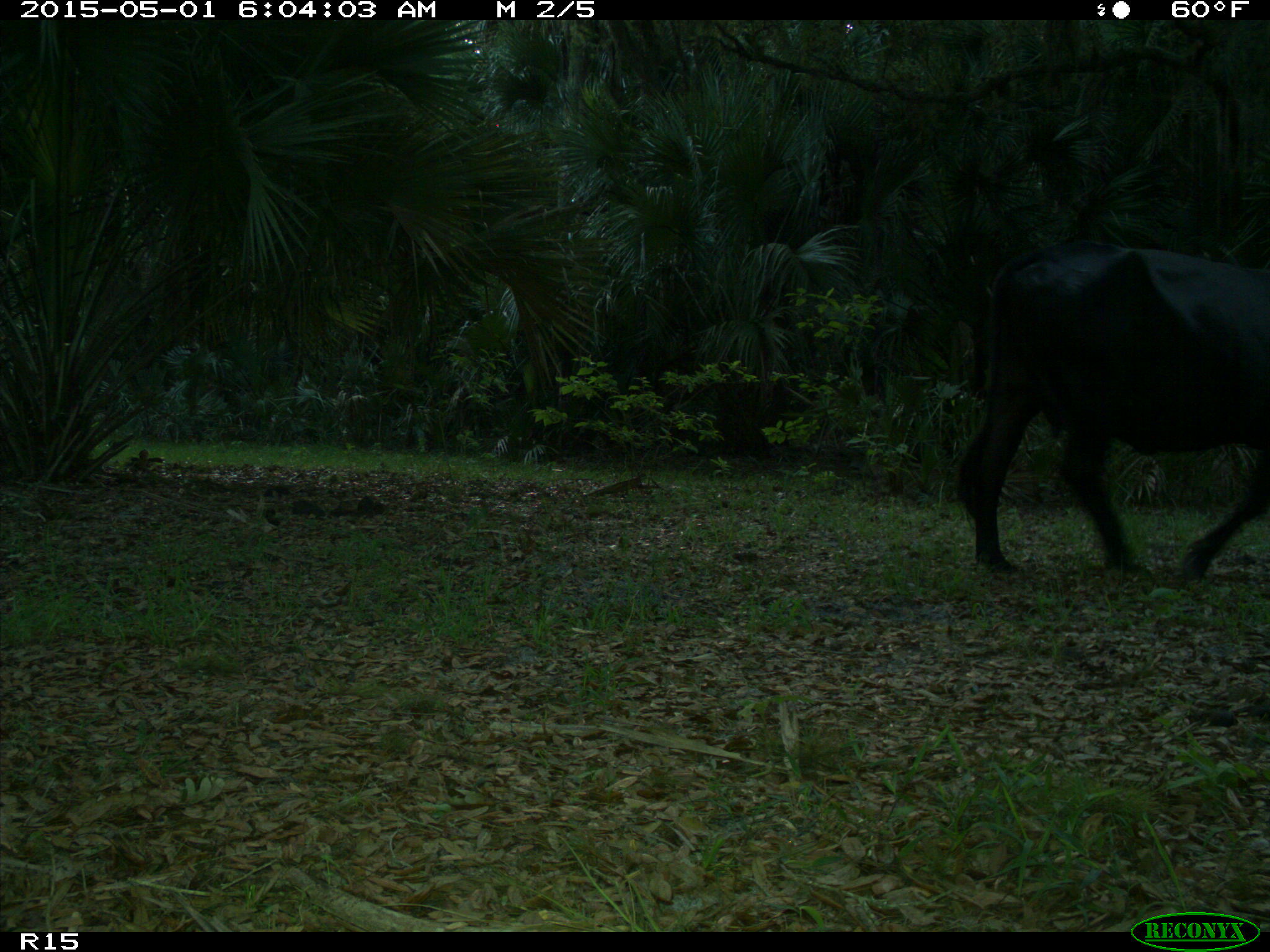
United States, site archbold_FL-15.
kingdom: Animalia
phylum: Chordata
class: Mammalia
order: Artiodactyla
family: Bovidae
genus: Bos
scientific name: Bos taurus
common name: domestic cow